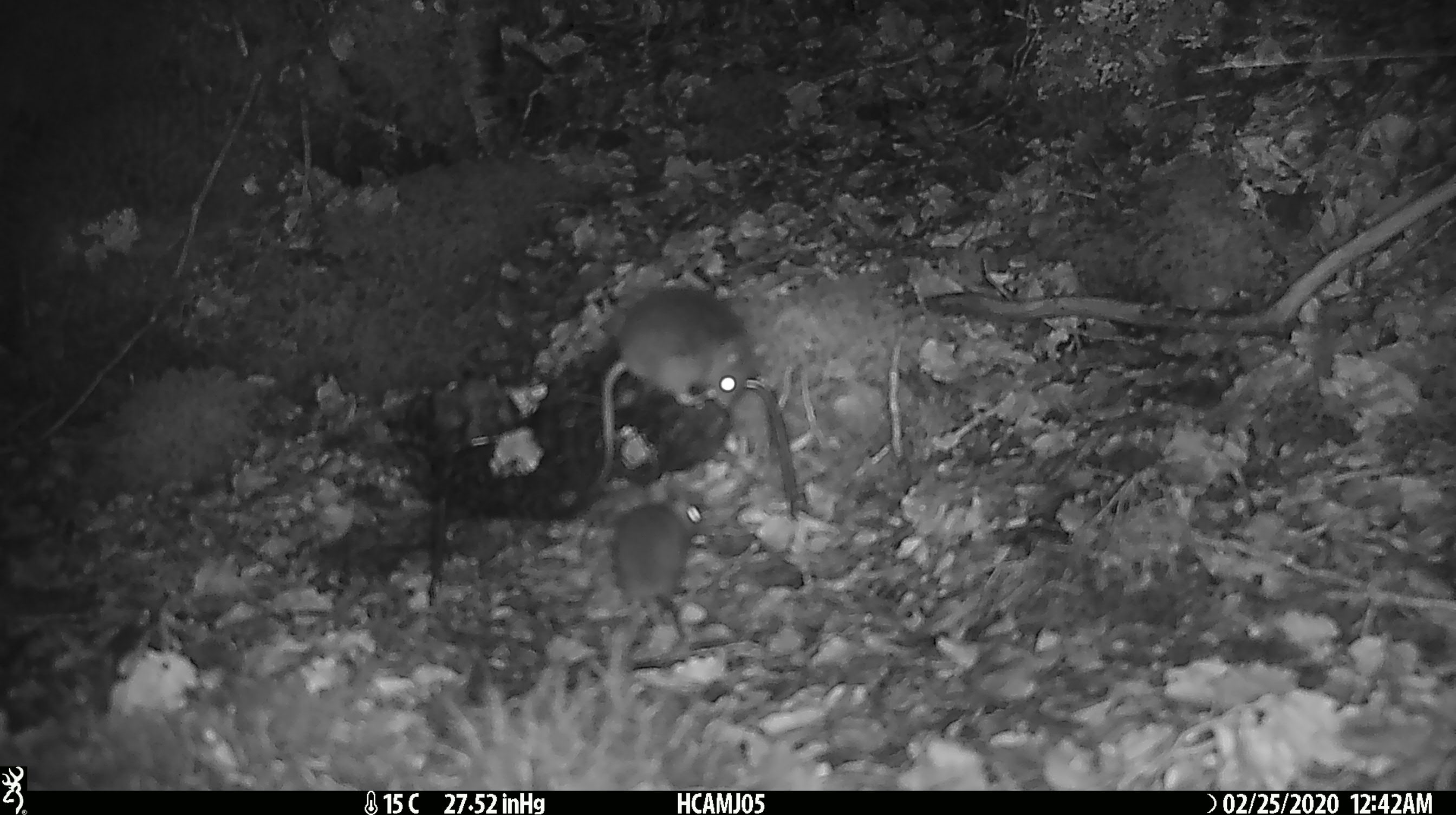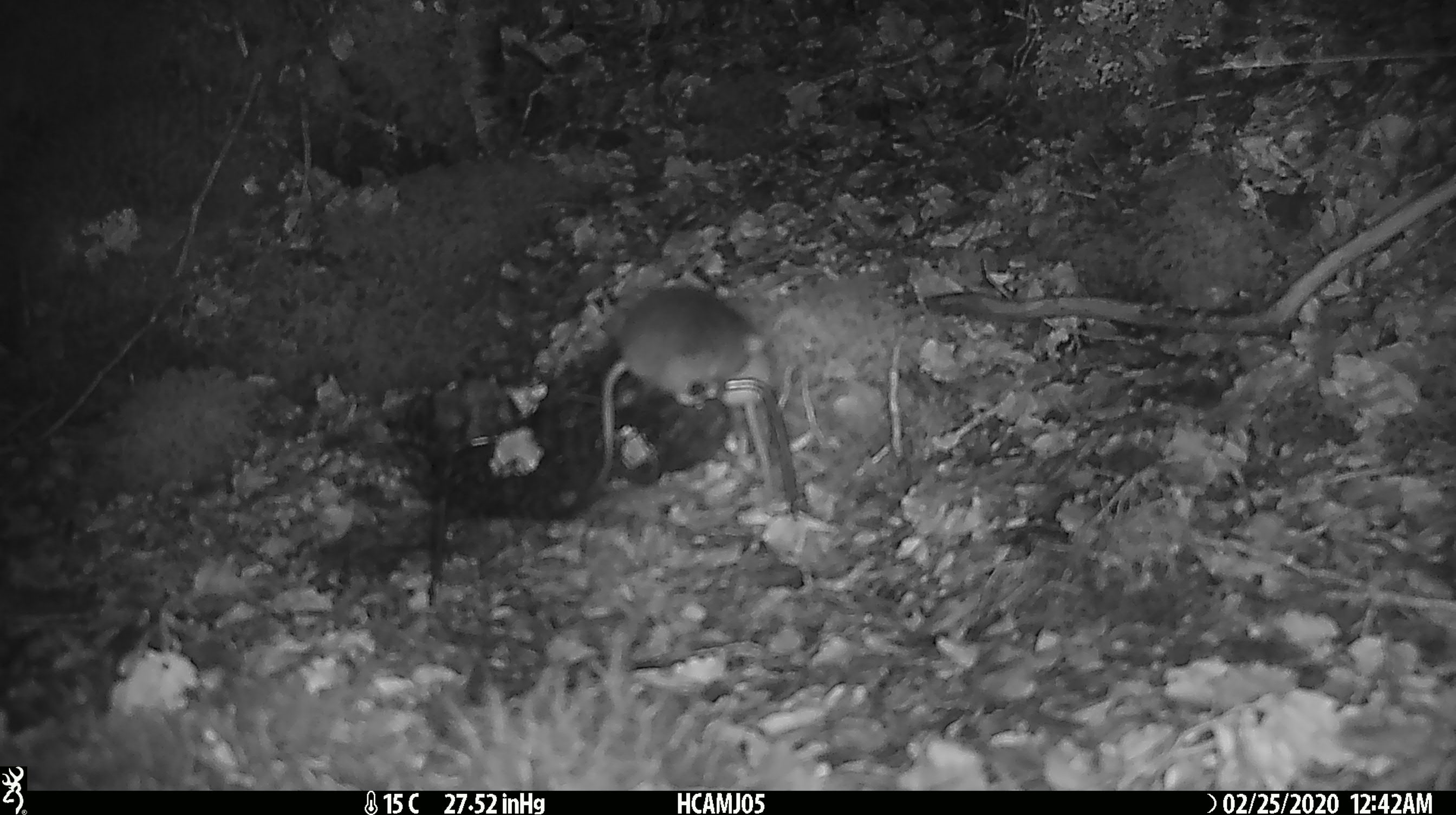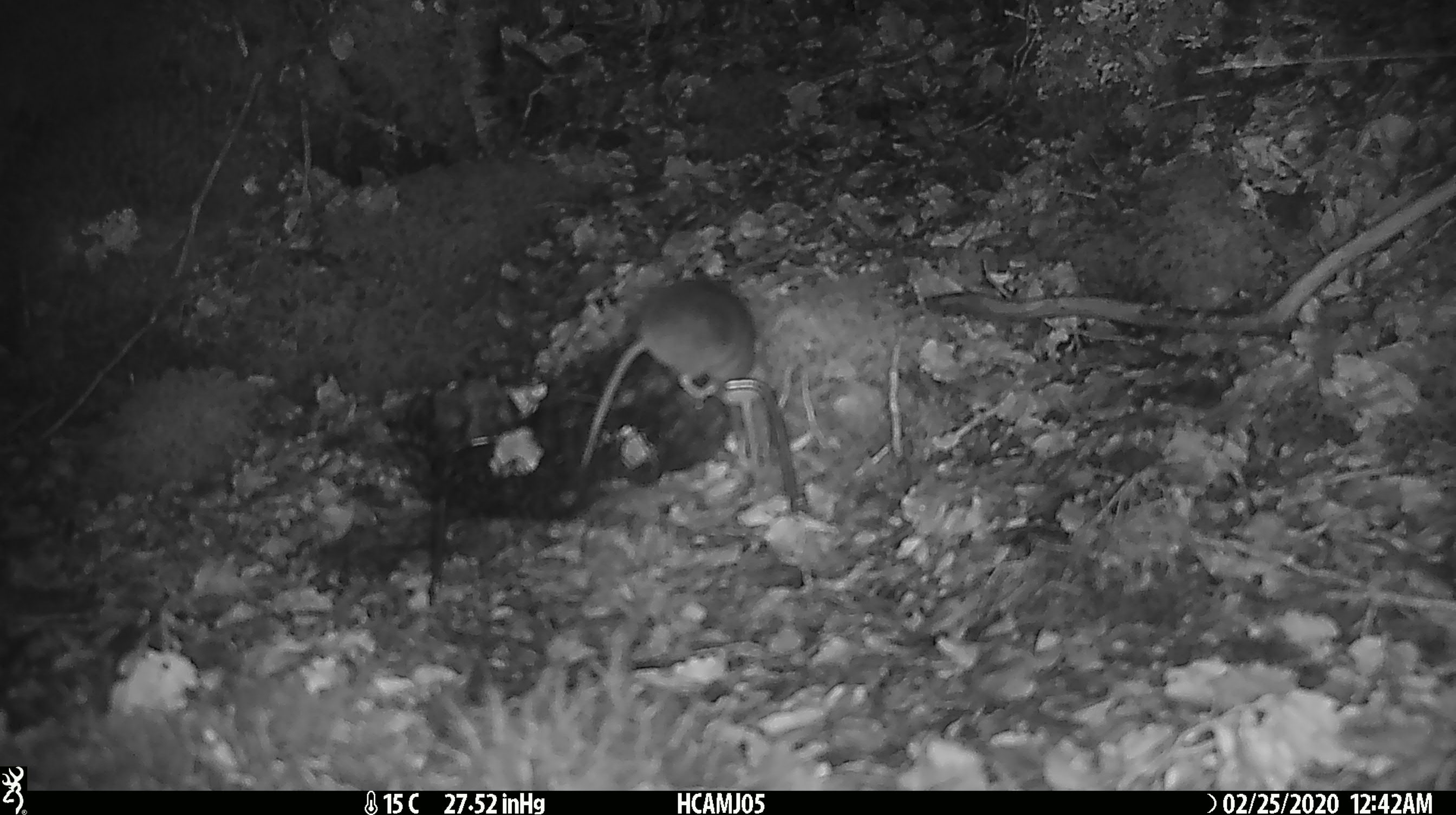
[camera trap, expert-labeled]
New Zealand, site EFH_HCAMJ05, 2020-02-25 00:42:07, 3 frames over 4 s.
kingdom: Animalia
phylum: Chordata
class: Mammalia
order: Rodentia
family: Muridae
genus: Mus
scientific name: Mus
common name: mouse